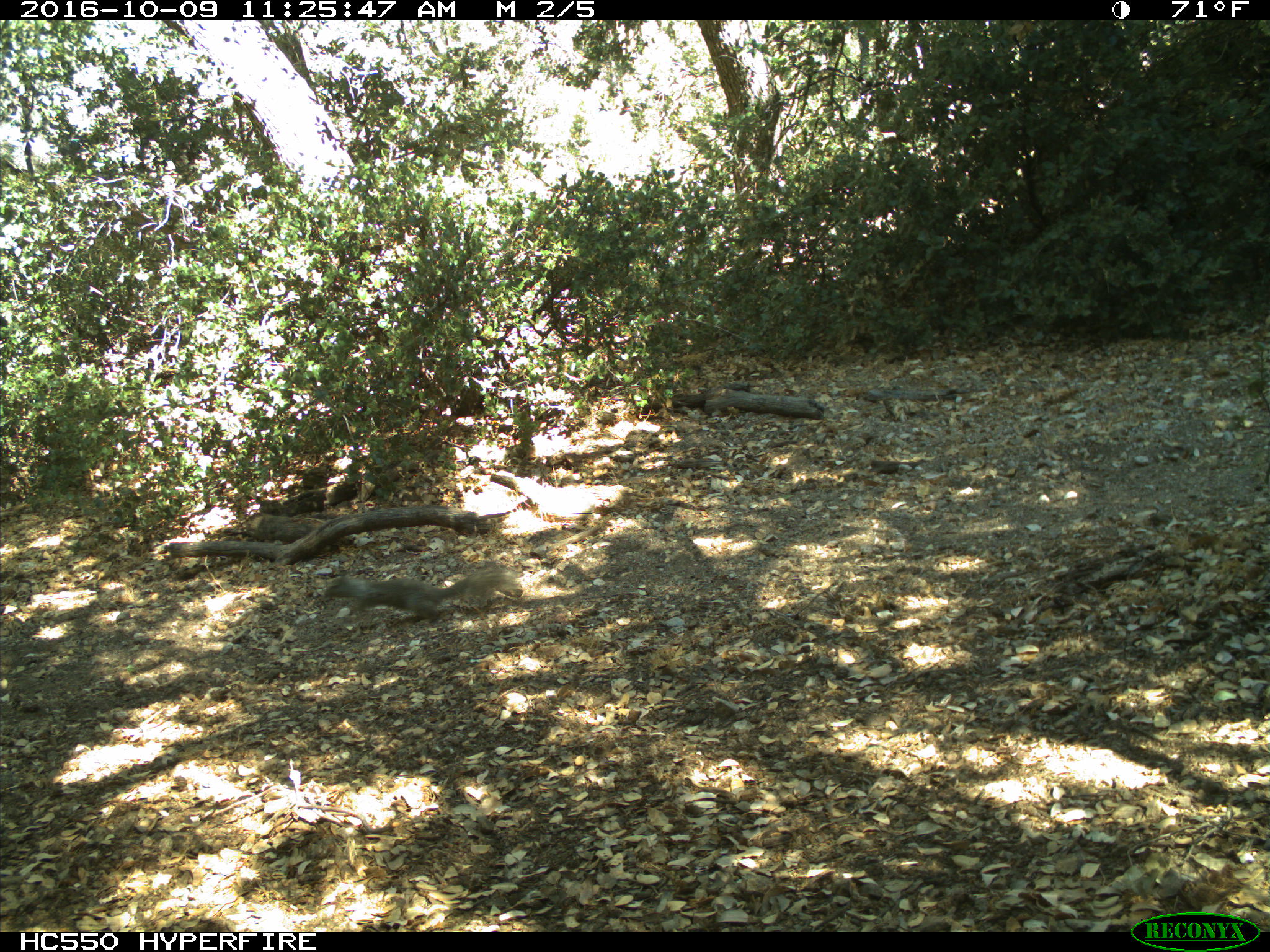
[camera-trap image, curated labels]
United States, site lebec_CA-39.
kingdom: Animalia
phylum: Chordata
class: Mammalia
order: Rodentia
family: Sciuridae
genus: Otospermophilus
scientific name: Otospermophilus beecheyi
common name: california ground squirrel